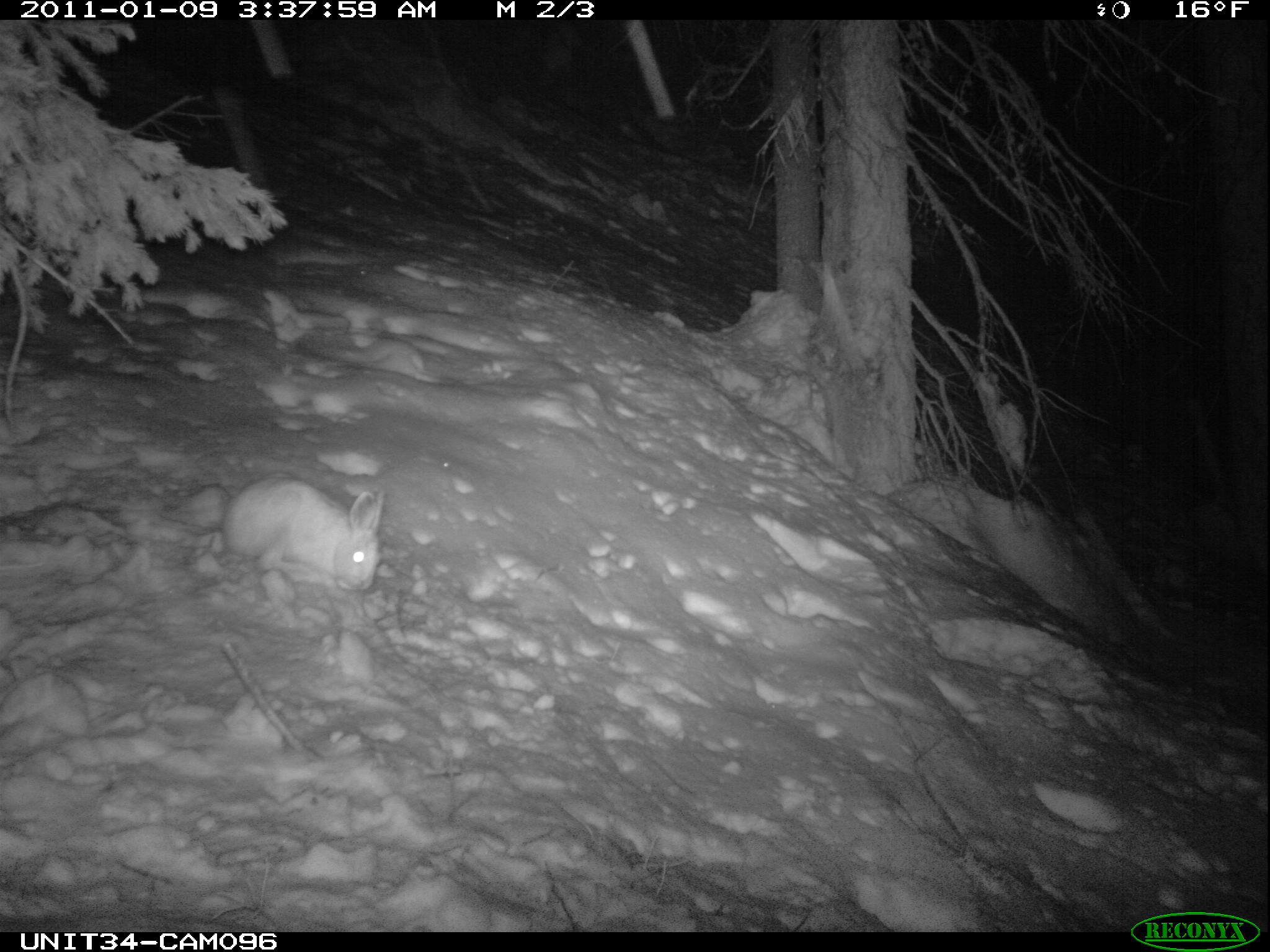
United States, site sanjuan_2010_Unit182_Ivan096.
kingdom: Animalia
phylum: Chordata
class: Mammalia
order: Lagomorpha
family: Leporidae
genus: Lepus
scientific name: Lepus americanus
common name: snowshoe hare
Lepus americanus (snowshoe hare).